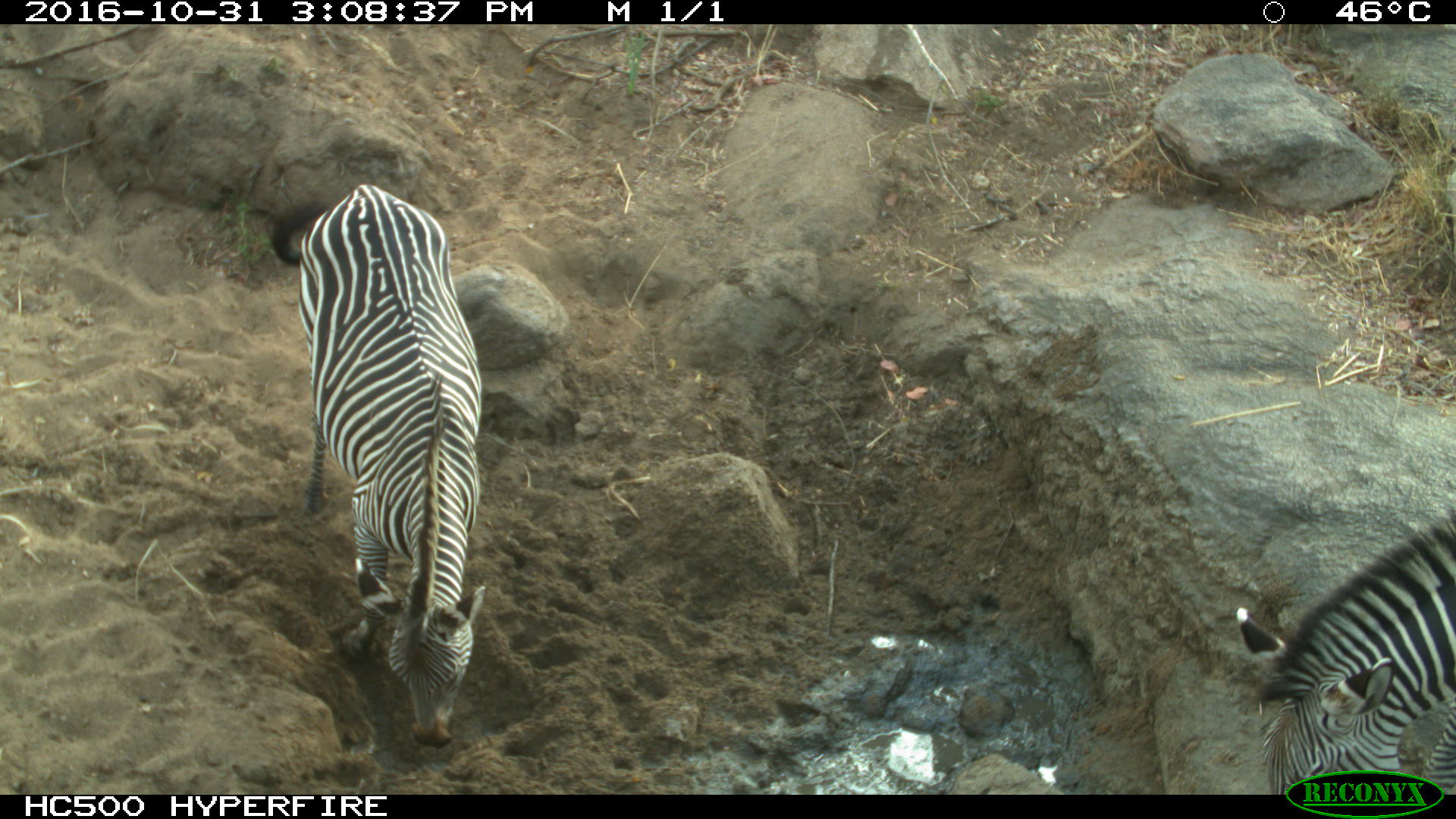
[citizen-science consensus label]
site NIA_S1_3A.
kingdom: Animalia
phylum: Chordata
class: Mammalia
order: Perissodactyla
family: Equidae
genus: Equus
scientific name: Equus quagga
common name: plains zebra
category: zebraplains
Zebraplains (plains zebra) (Equus quagga), count 2. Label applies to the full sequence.